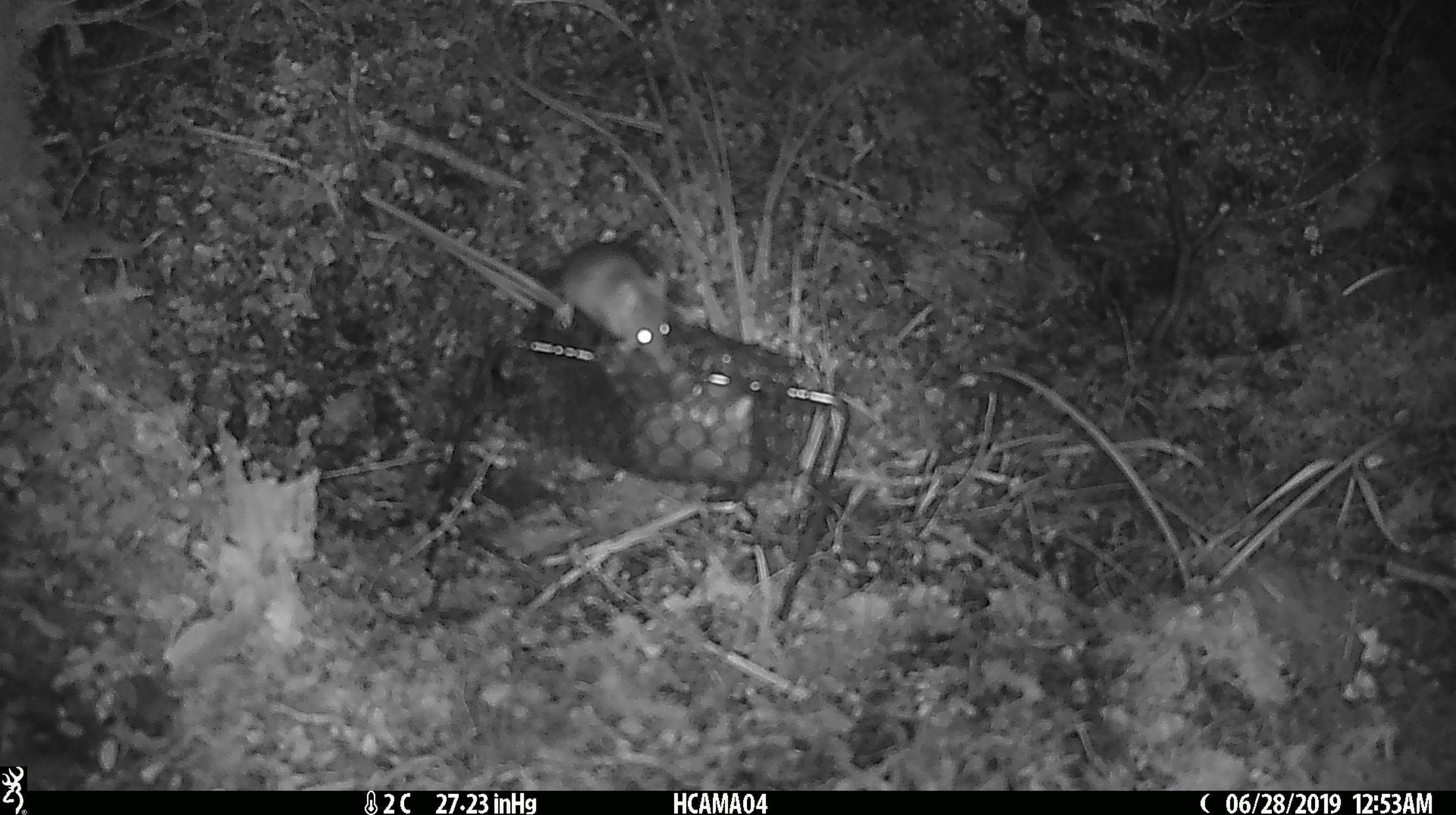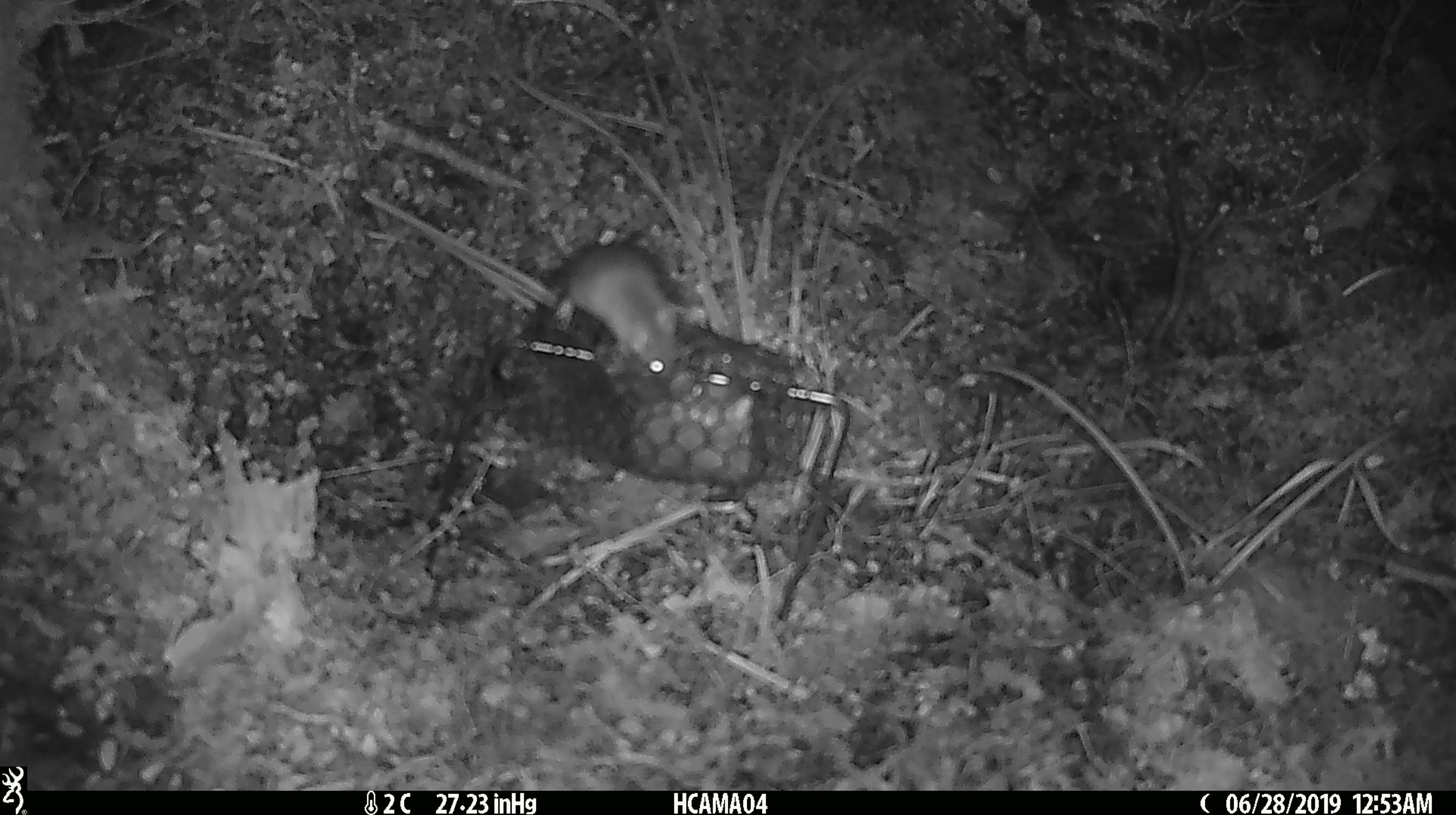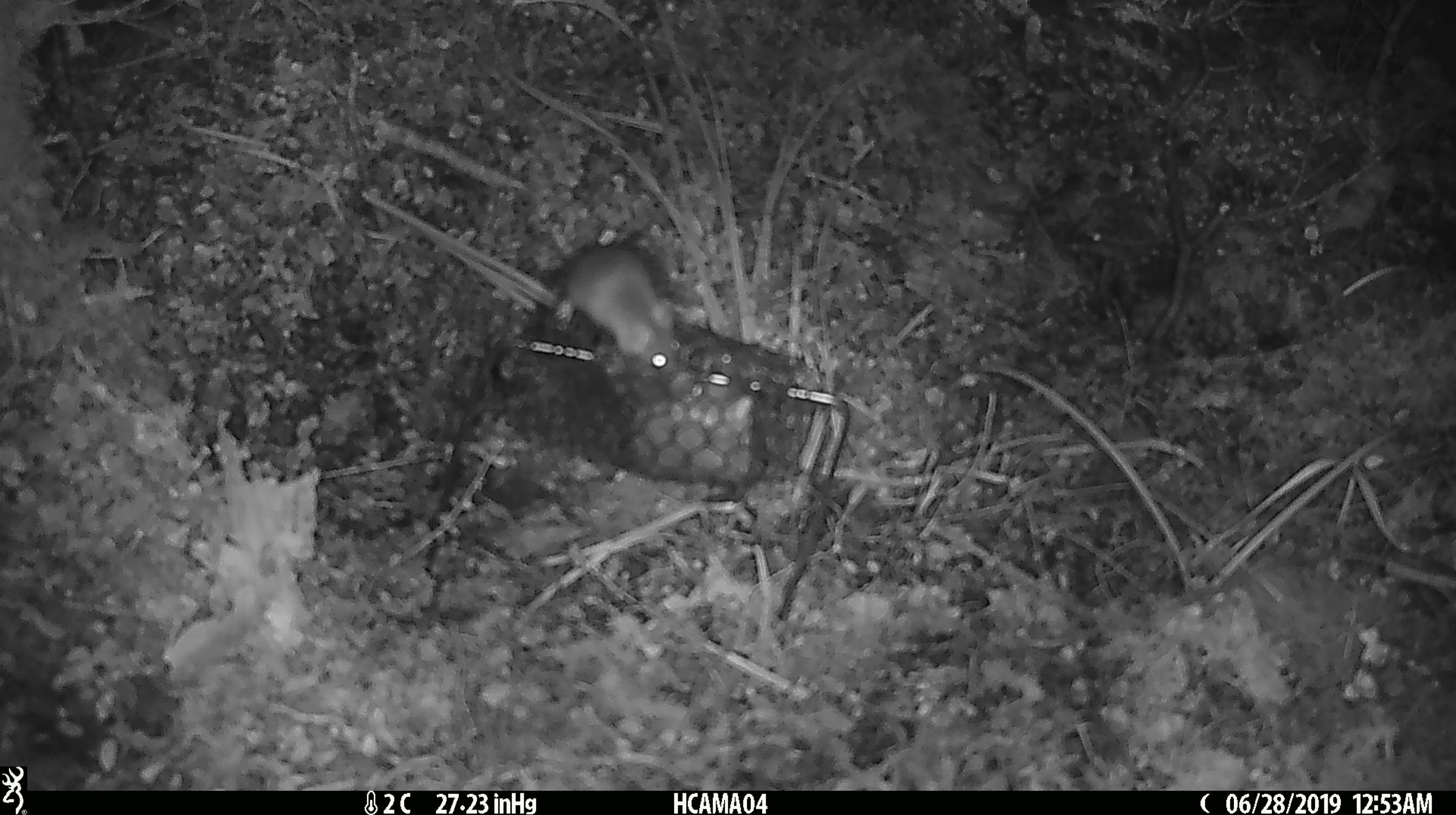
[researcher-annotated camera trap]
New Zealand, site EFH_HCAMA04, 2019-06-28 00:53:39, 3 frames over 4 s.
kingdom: Animalia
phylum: Chordata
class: Mammalia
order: Rodentia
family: Muridae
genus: Mus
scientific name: Mus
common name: mouse